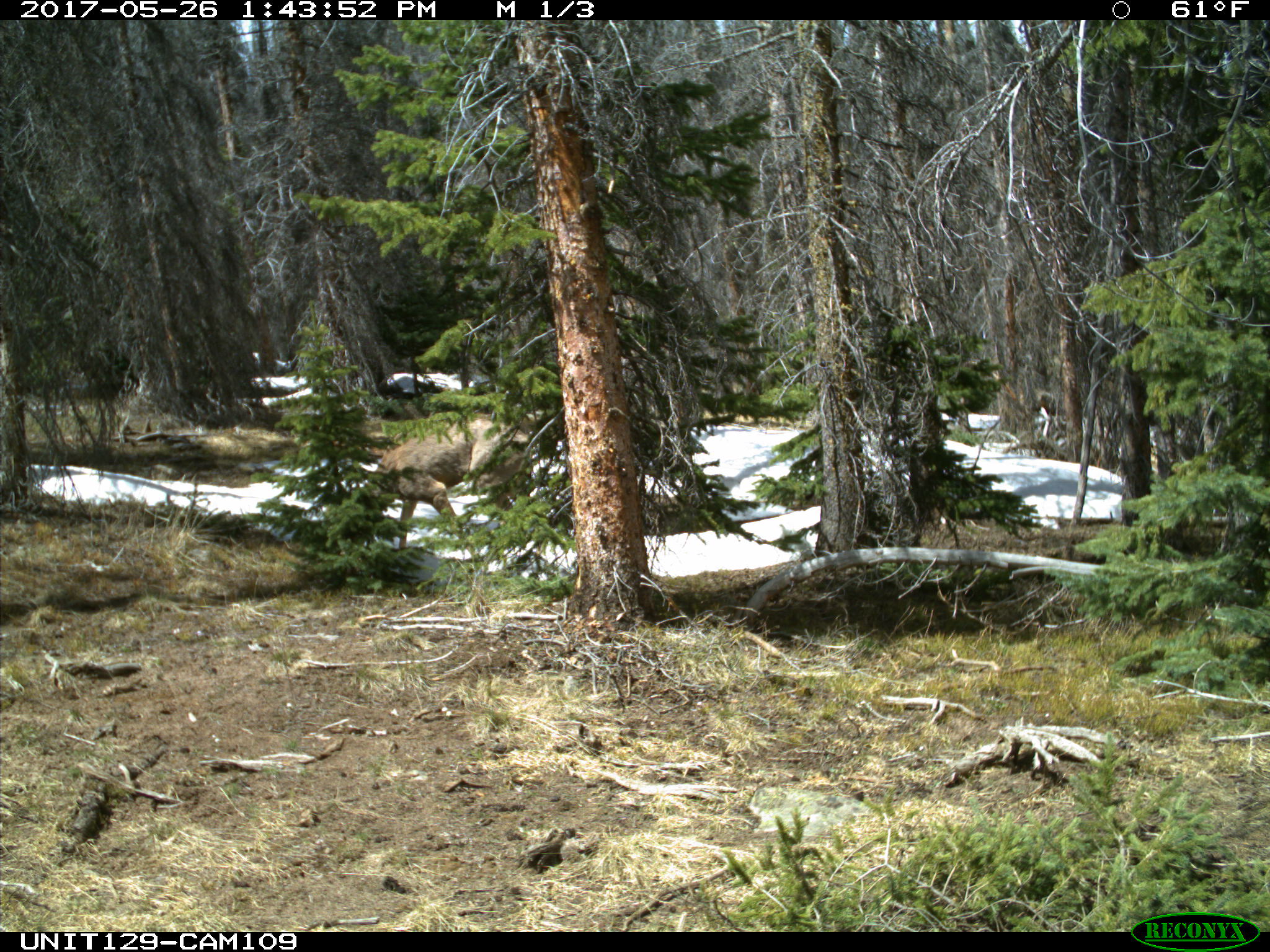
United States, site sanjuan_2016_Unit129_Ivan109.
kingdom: Animalia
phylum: Chordata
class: Mammalia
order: Artiodactyla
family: Cervidae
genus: Odocoileus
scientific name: Odocoileus hemionus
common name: mule deer